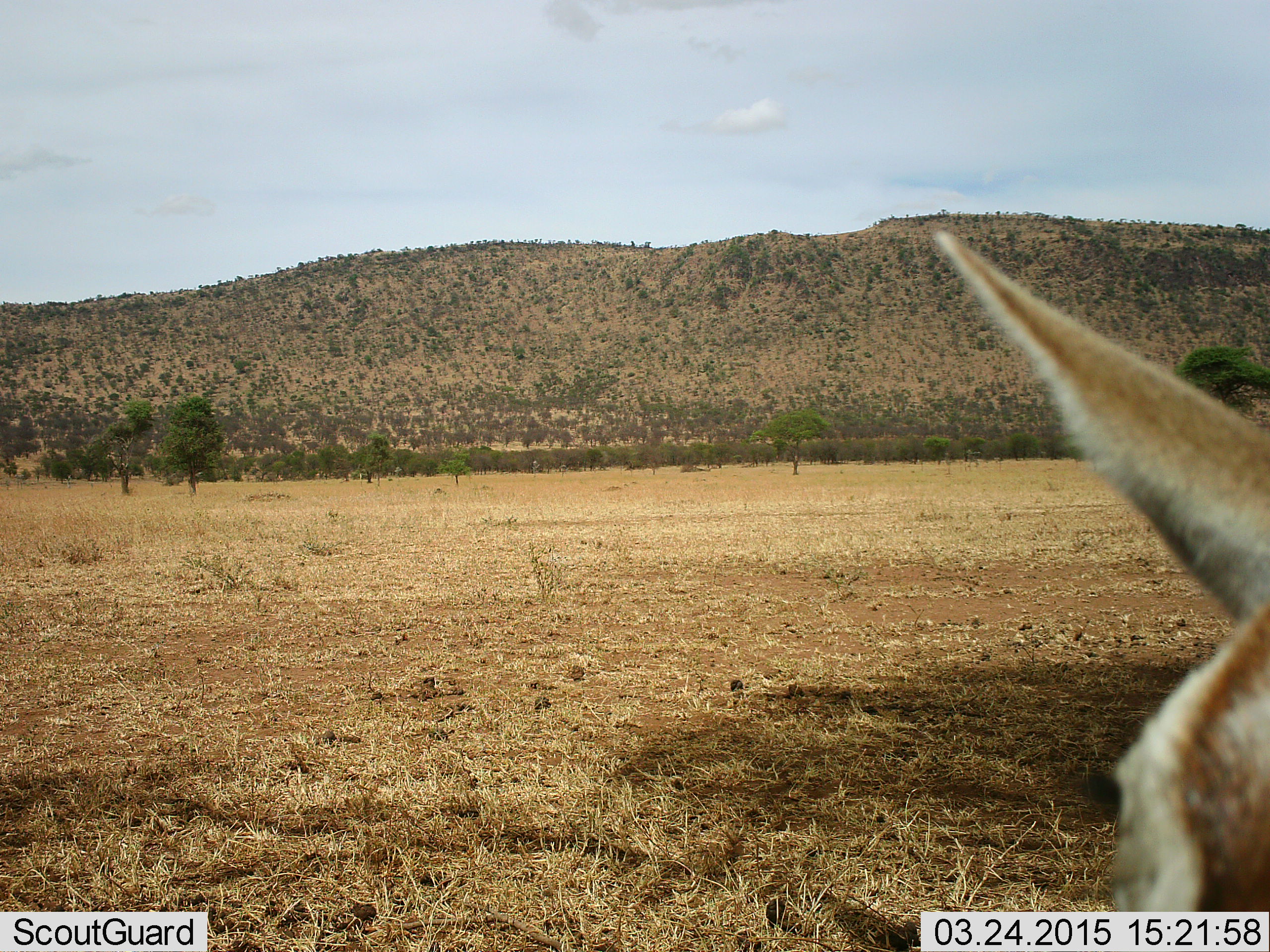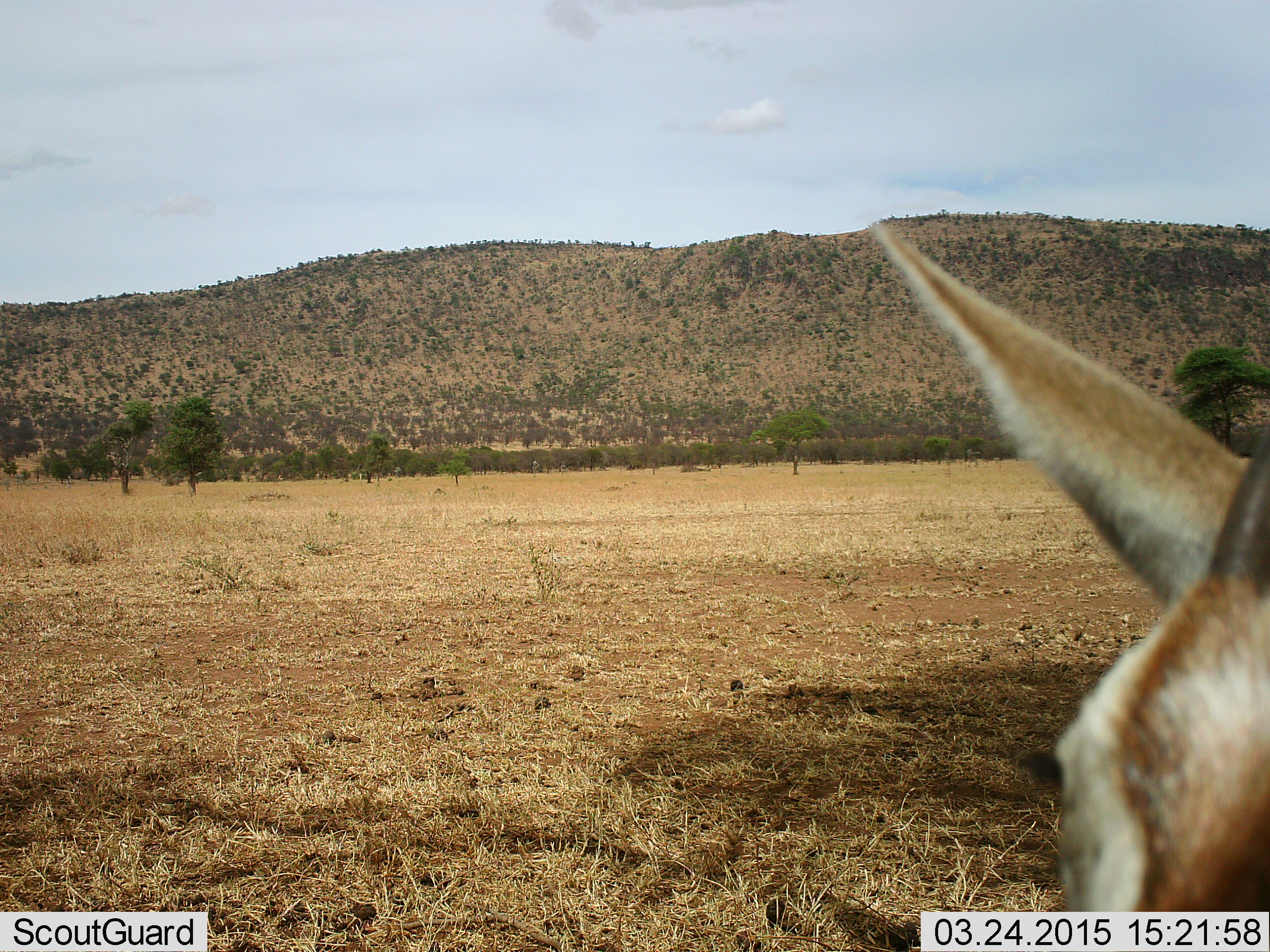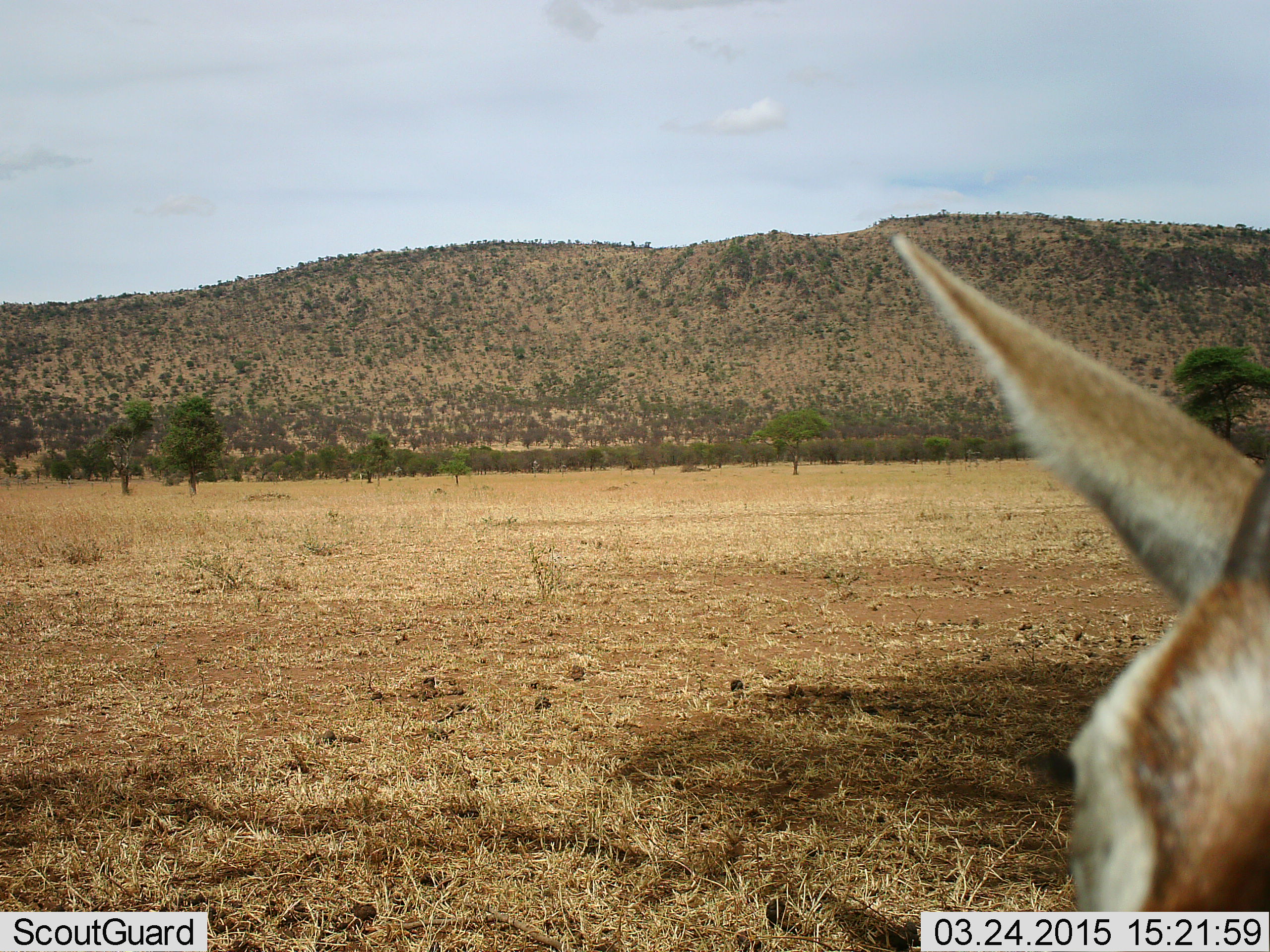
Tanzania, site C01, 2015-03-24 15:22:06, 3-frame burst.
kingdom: Animalia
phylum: Chordata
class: Mammalia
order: Artiodactyla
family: Bovidae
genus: Nanger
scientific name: Nanger granti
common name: grant's gazelle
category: gazellegrants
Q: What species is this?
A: Gazellegrants (grant's gazelle) (Nanger granti).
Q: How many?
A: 1.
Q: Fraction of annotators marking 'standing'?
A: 89%.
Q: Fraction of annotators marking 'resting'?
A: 0%.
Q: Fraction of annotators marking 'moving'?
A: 11%.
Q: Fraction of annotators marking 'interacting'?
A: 0%.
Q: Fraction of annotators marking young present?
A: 0%.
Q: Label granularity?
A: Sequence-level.